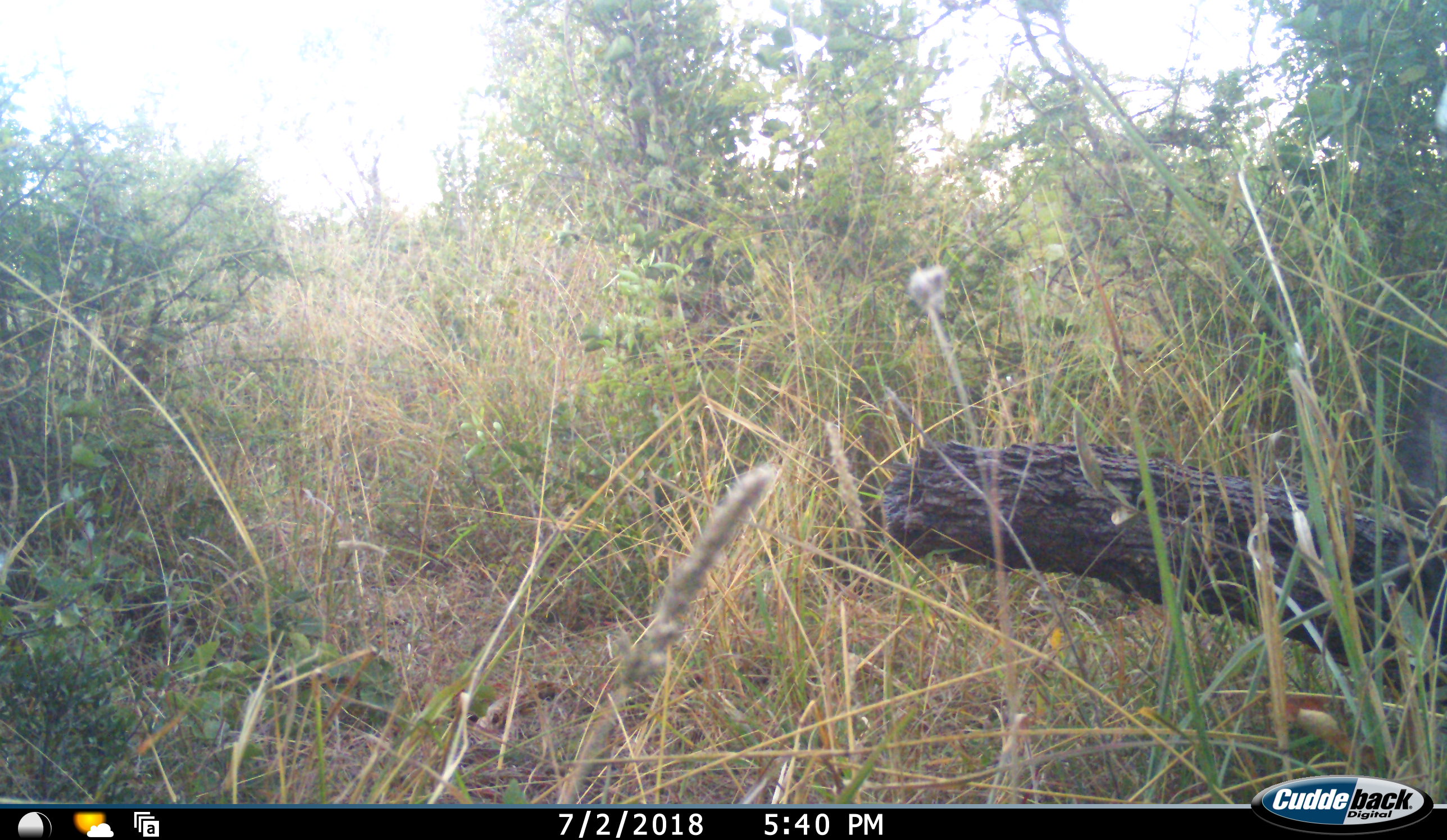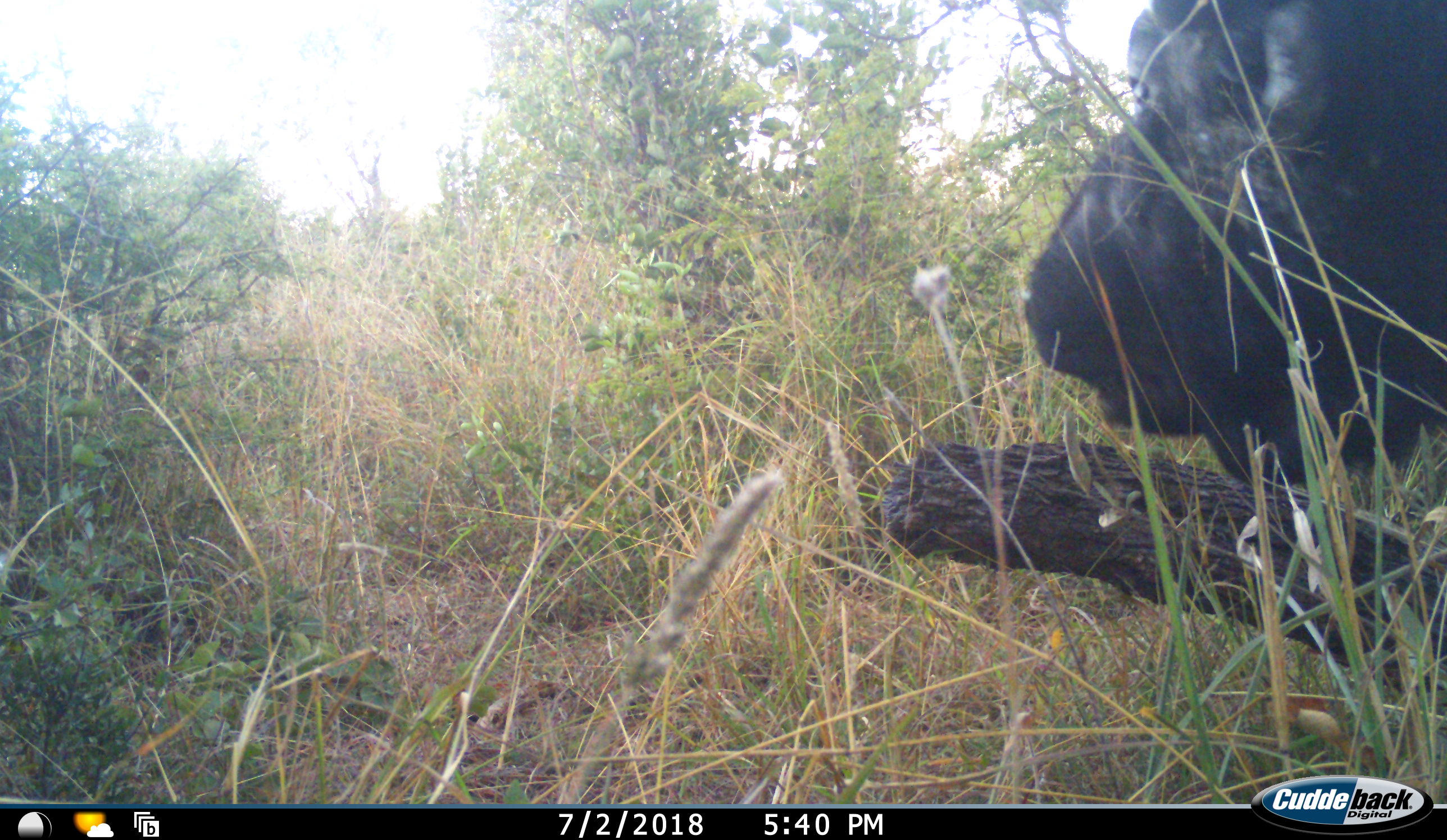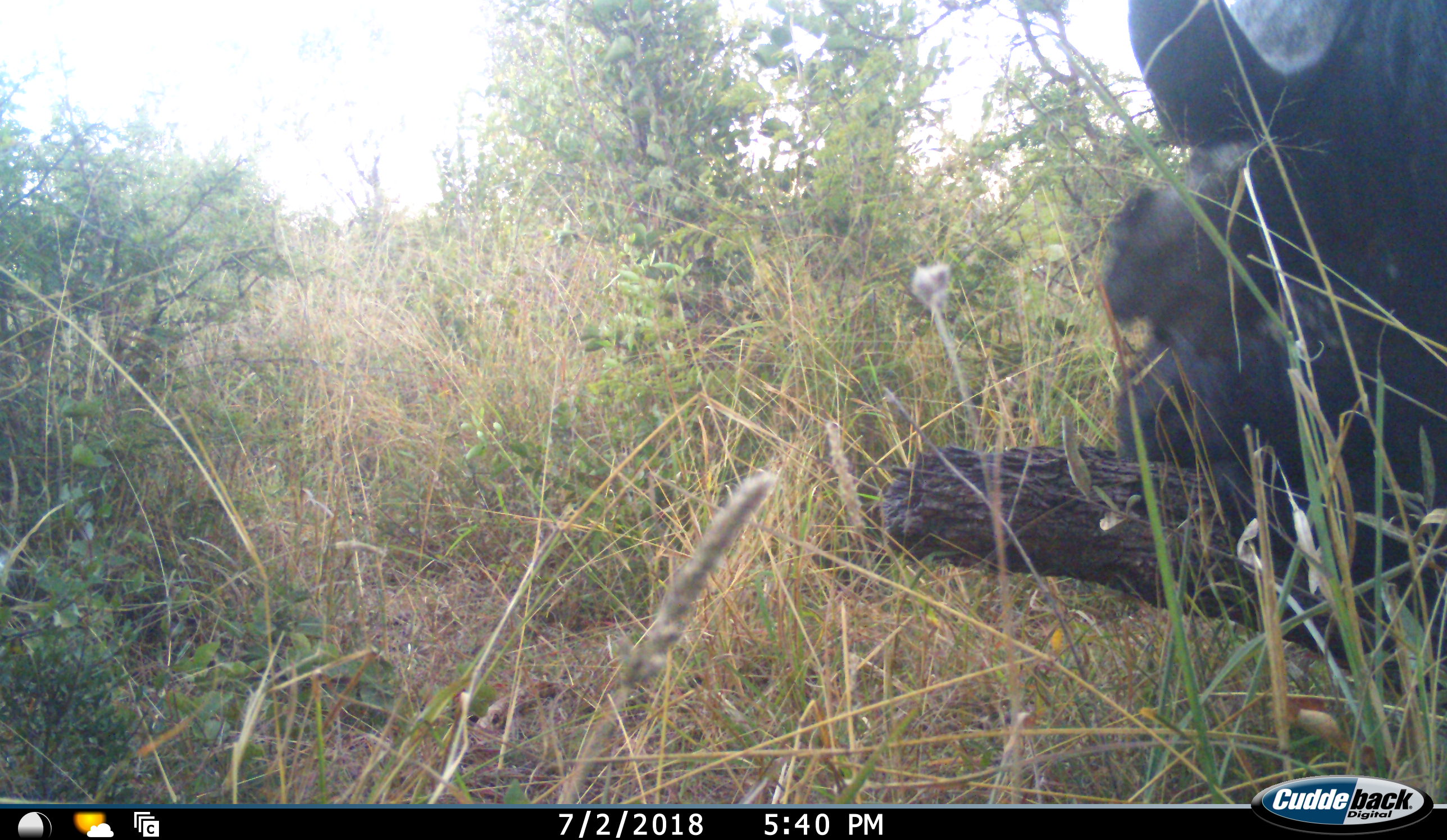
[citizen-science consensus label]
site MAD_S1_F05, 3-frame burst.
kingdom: Animalia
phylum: Chordata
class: Mammalia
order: Artiodactyla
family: Bovidae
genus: Syncerus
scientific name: Syncerus caffer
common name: african buffalo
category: buffalo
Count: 1.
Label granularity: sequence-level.